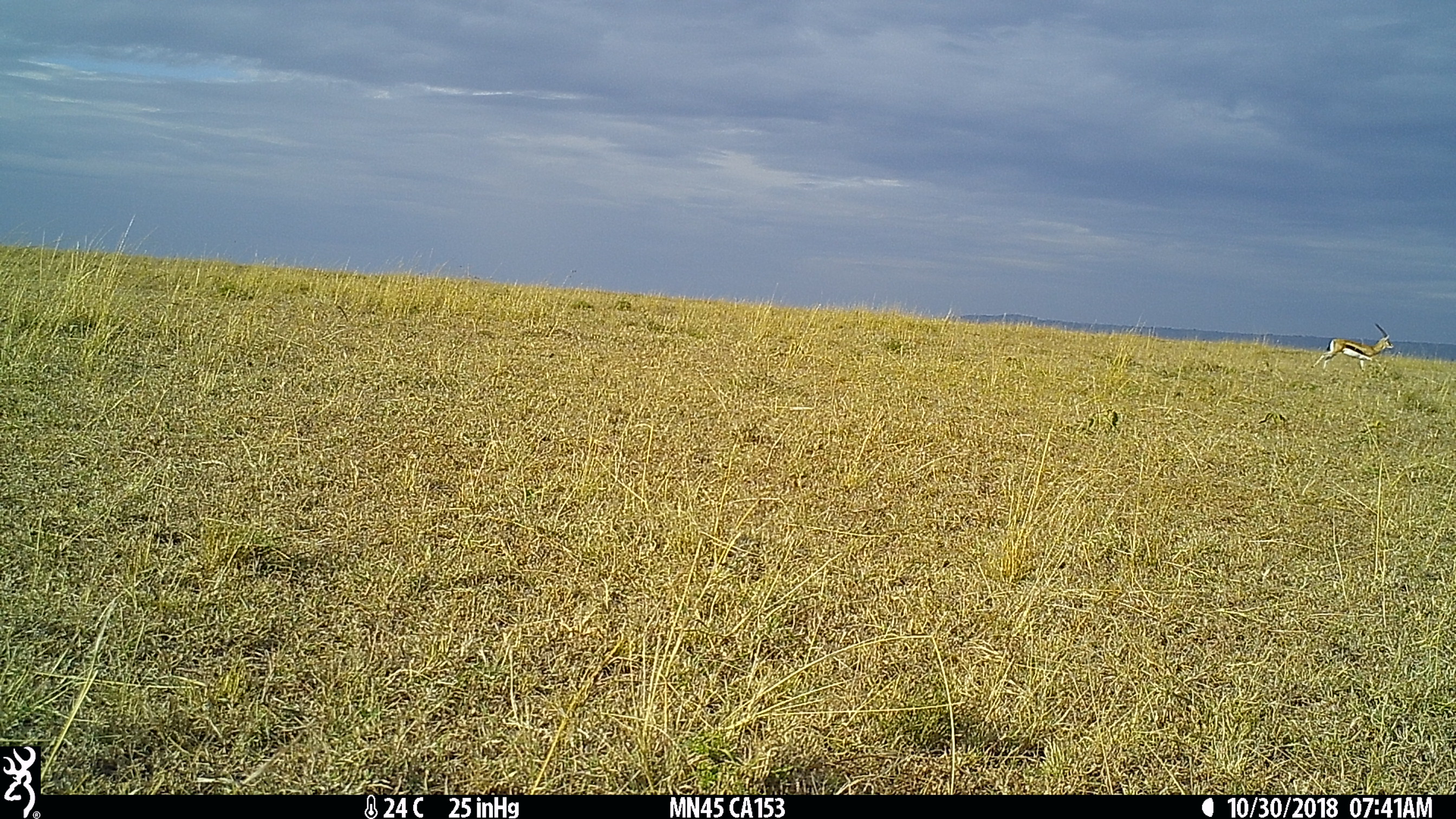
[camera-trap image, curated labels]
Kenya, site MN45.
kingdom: Animalia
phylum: Chordata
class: Mammalia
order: Artiodactyla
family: Bovidae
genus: Eudorcas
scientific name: Eudorcas thomsonii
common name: thomon's gazelle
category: gazelle thomsons